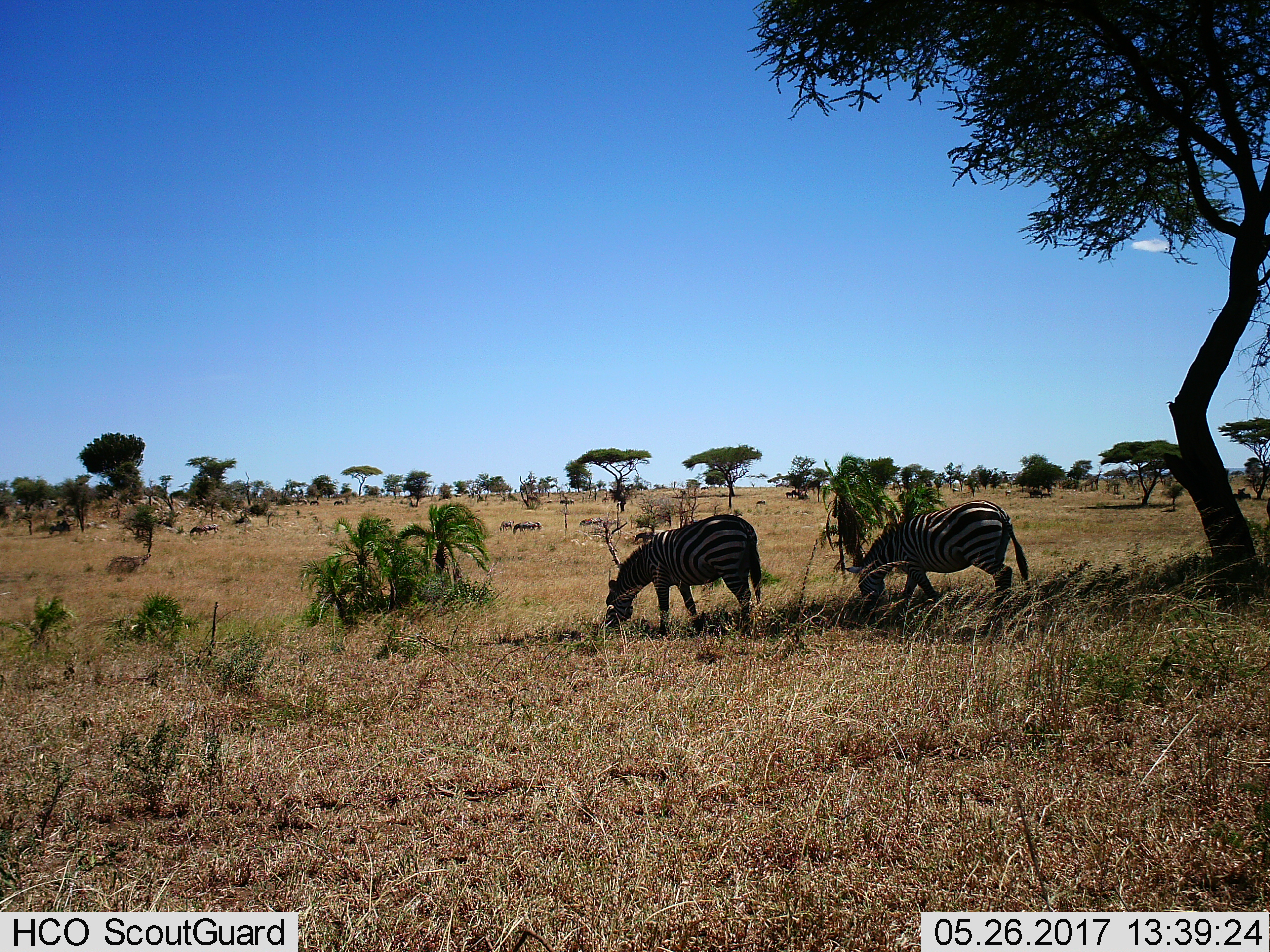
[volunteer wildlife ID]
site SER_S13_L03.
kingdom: Animalia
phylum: Chordata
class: Mammalia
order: Perissodactyla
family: Equidae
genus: Equus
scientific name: Equus quagga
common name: plains zebra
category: zebraplains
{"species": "zebraplains (plains zebra) (Equus quagga)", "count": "2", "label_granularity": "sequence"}